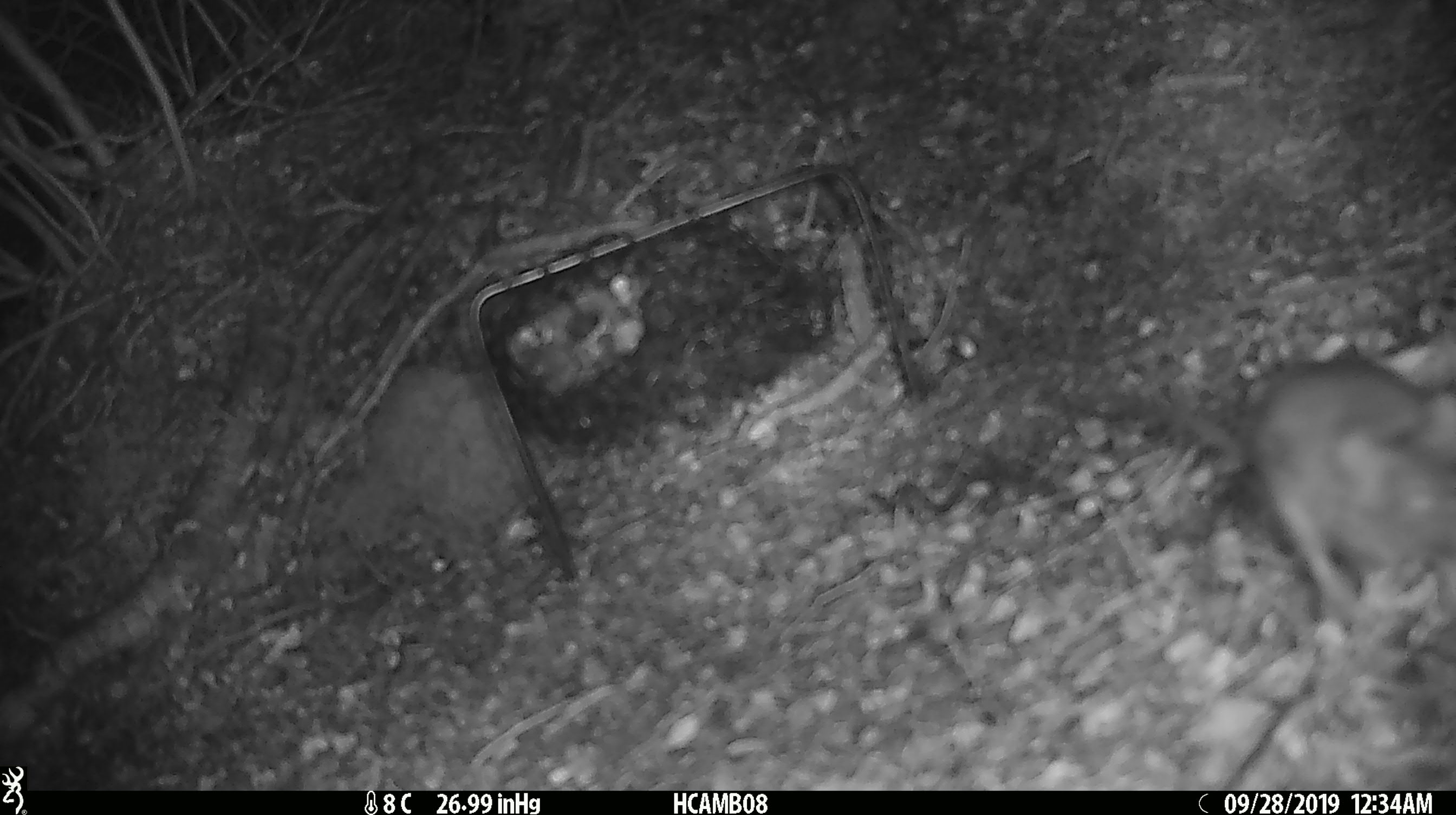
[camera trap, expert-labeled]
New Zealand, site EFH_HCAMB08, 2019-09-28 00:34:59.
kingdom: Animalia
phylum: Chordata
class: Mammalia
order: Rodentia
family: Muridae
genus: Mus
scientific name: Mus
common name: mouse